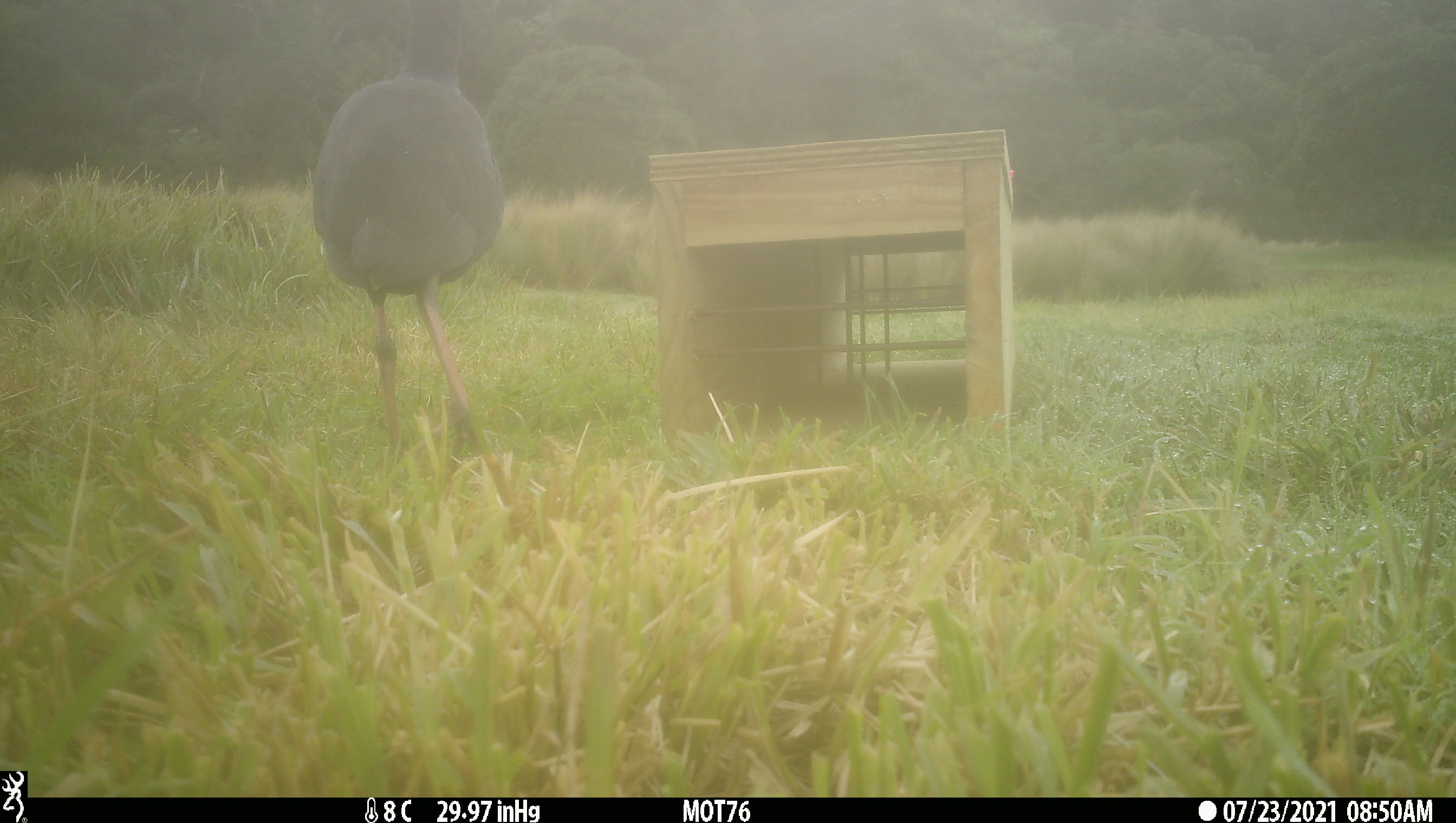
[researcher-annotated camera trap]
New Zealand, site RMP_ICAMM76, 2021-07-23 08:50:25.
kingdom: Animalia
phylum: Chordata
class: Aves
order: Gruiformes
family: Rallidae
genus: Porphyrio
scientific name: Porphyrio melanotus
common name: australasian swamphen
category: pukeko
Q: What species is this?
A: Pukeko (australasian swamphen) (Porphyrio melanotus).